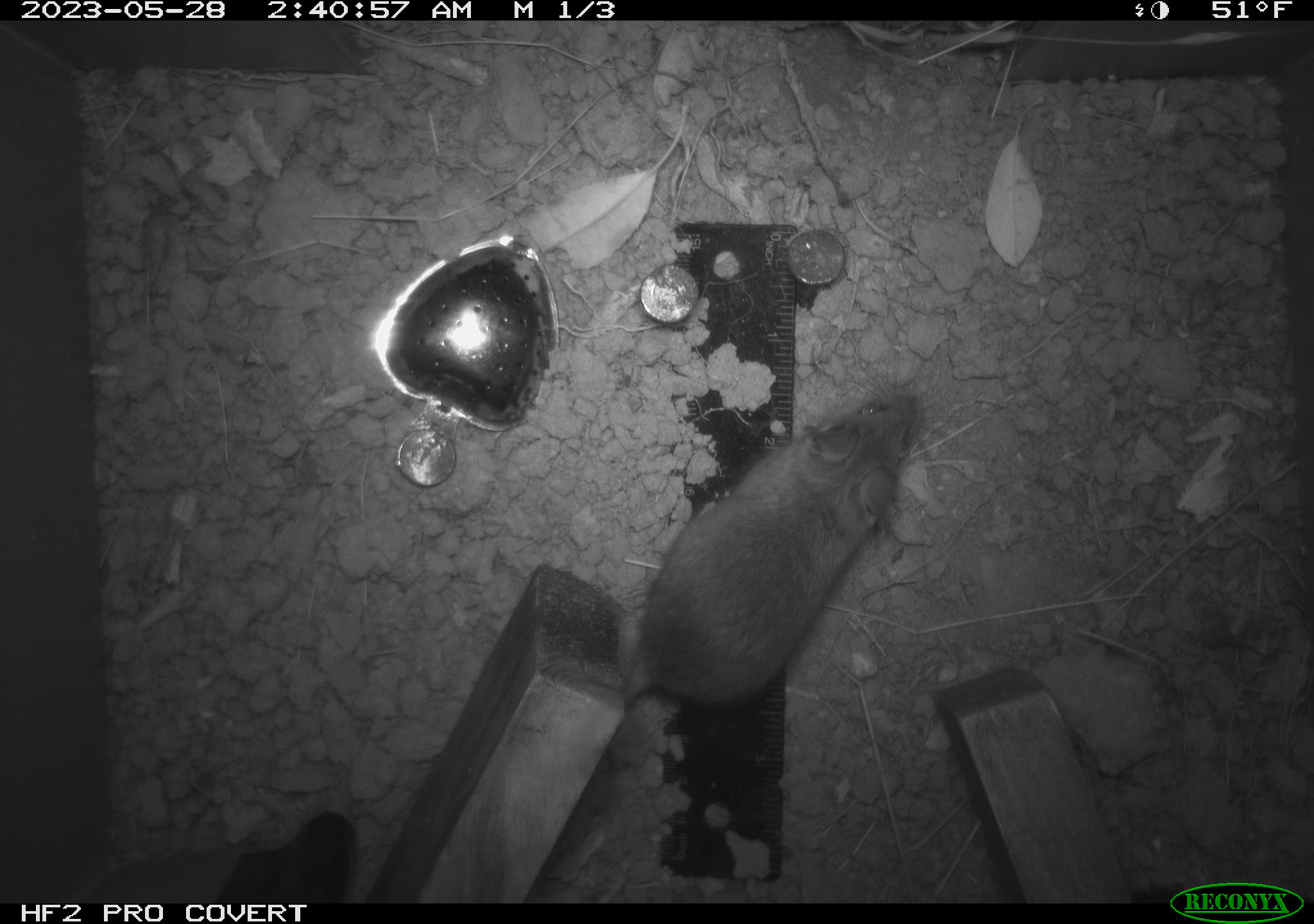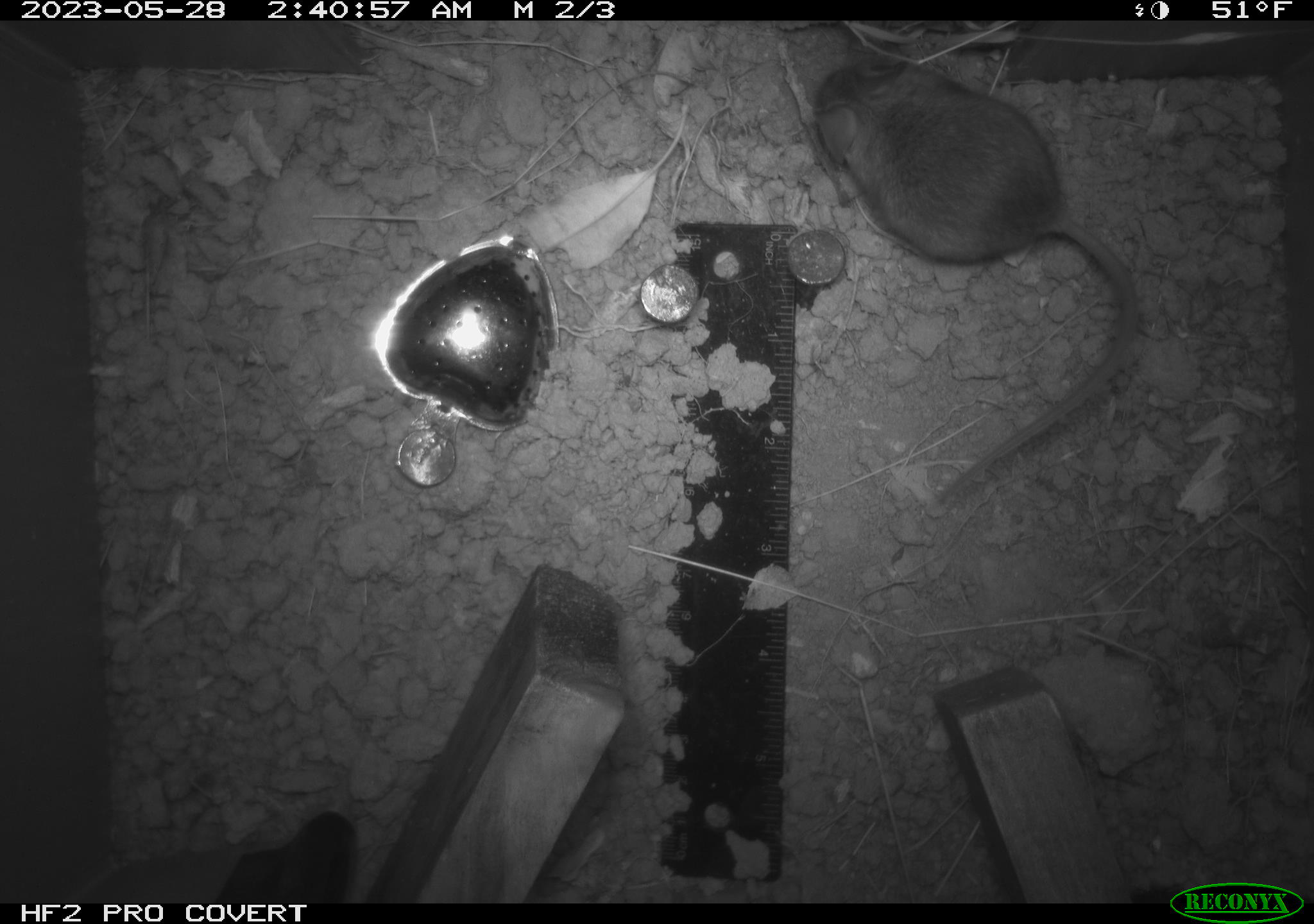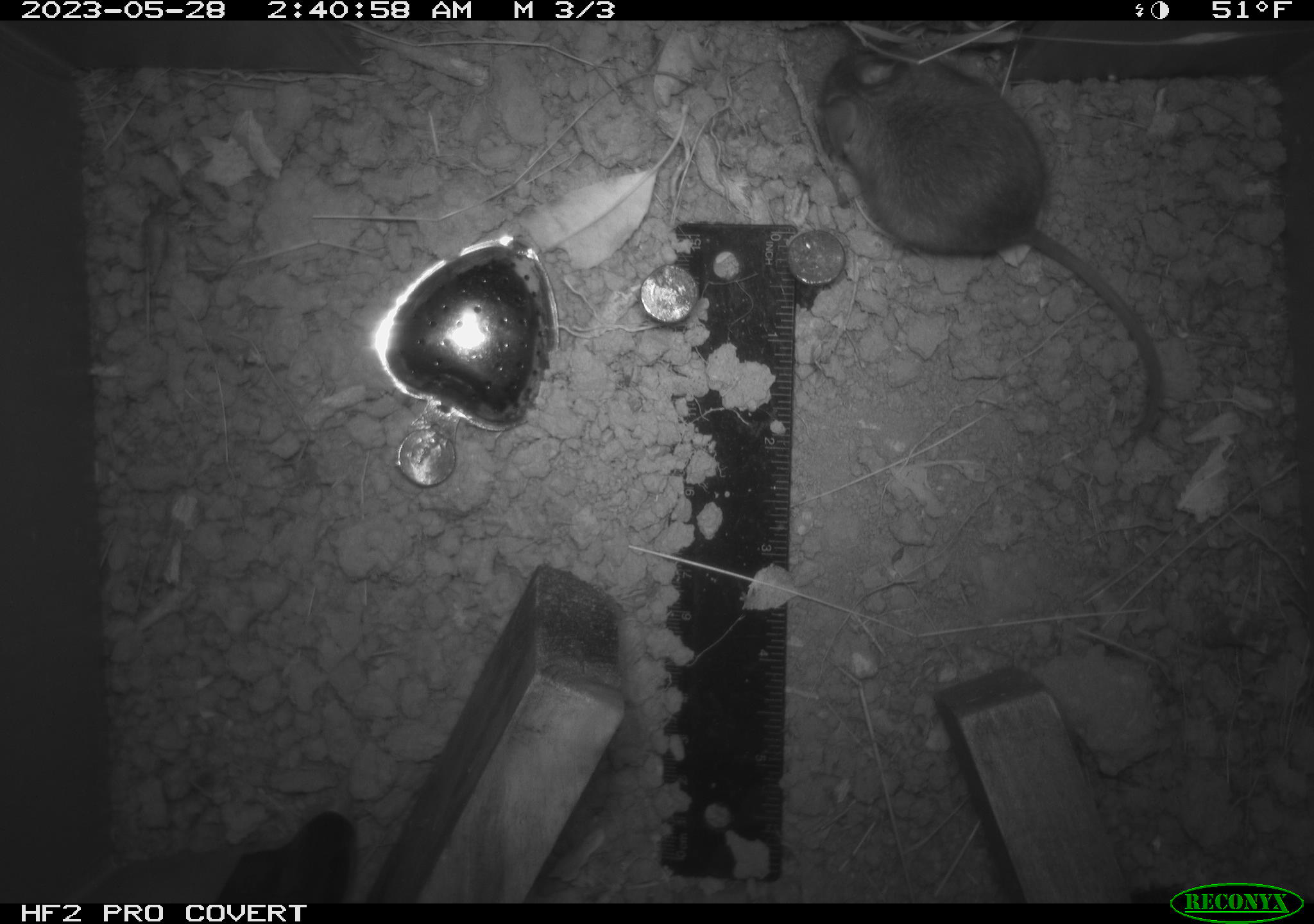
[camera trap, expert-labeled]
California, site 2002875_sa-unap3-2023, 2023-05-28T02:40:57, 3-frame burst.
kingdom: Animalia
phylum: Chordata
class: Mammalia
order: Rodentia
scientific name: Rodentia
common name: mouse species